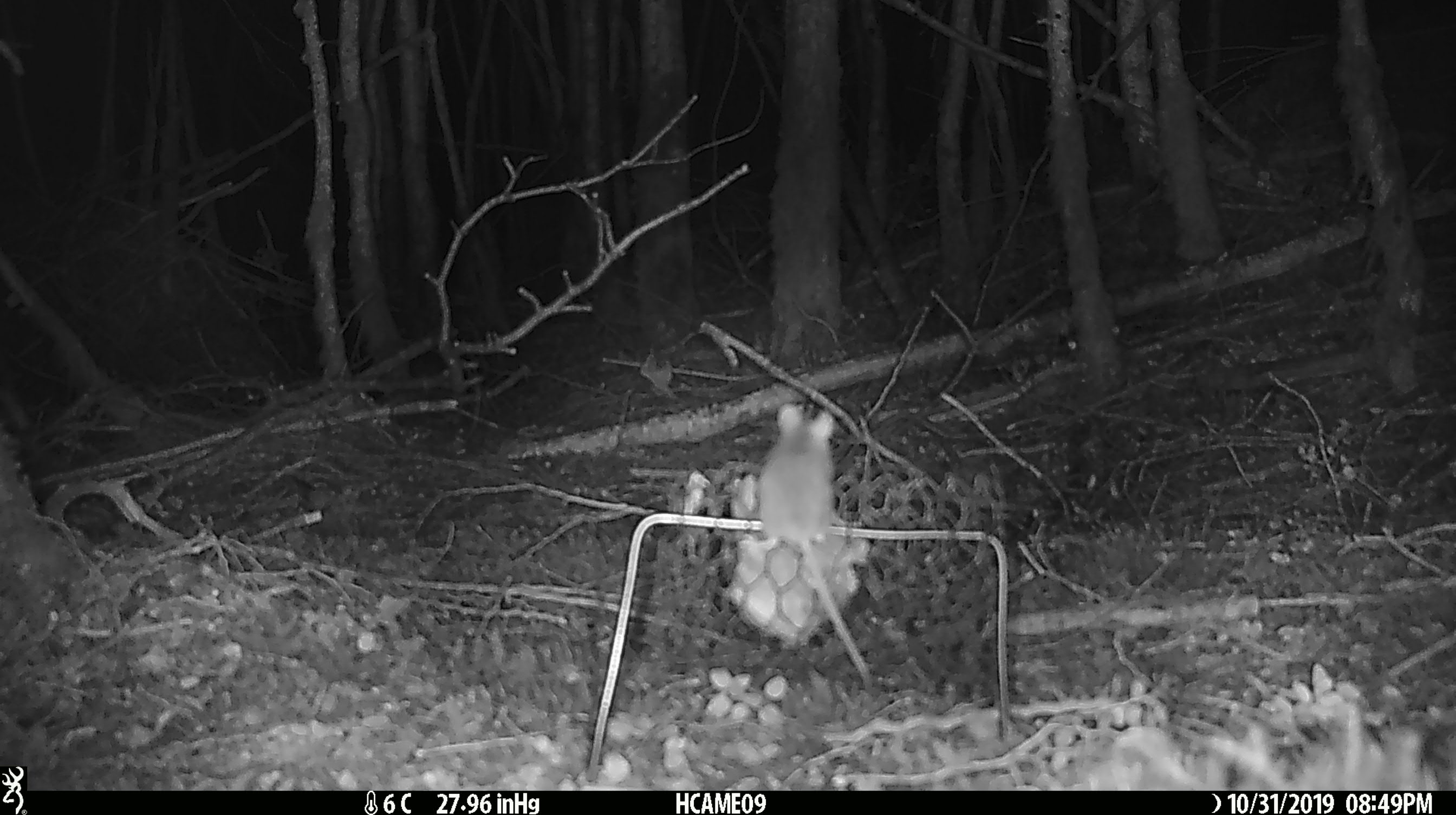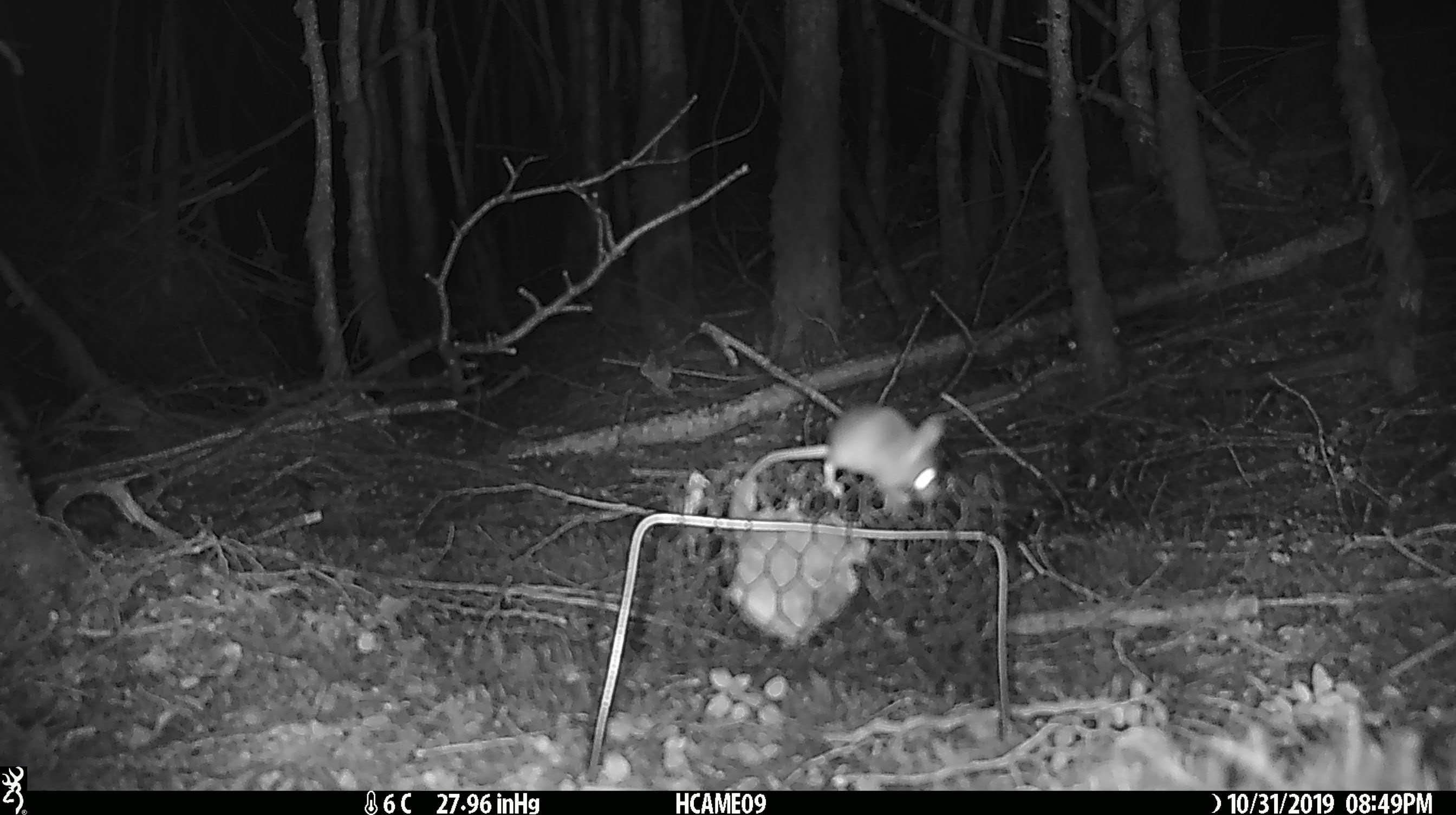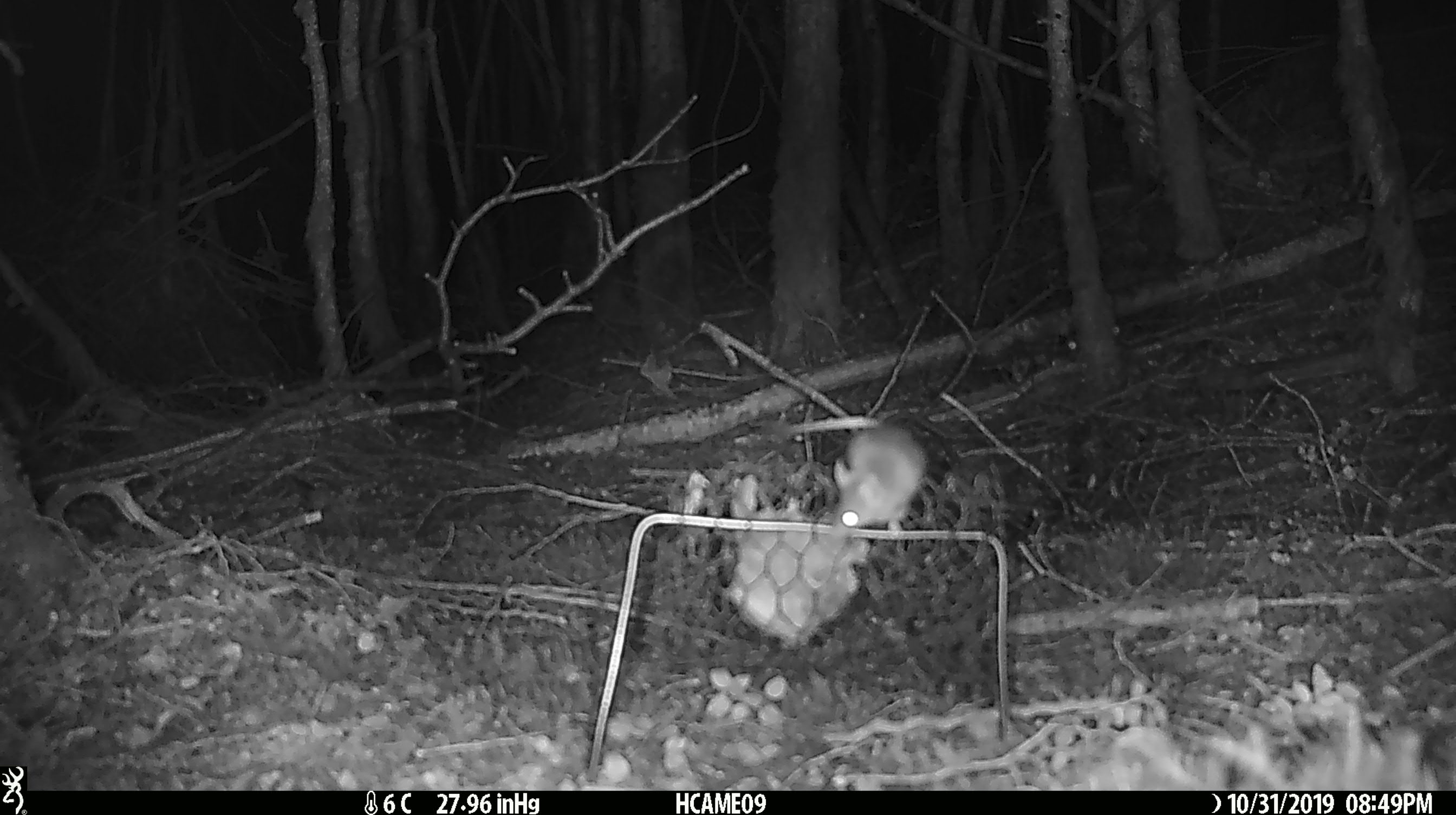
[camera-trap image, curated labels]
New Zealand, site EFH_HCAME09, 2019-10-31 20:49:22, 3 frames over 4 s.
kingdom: Animalia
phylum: Chordata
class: Mammalia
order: Rodentia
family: Muridae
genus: Mus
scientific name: Mus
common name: mouse